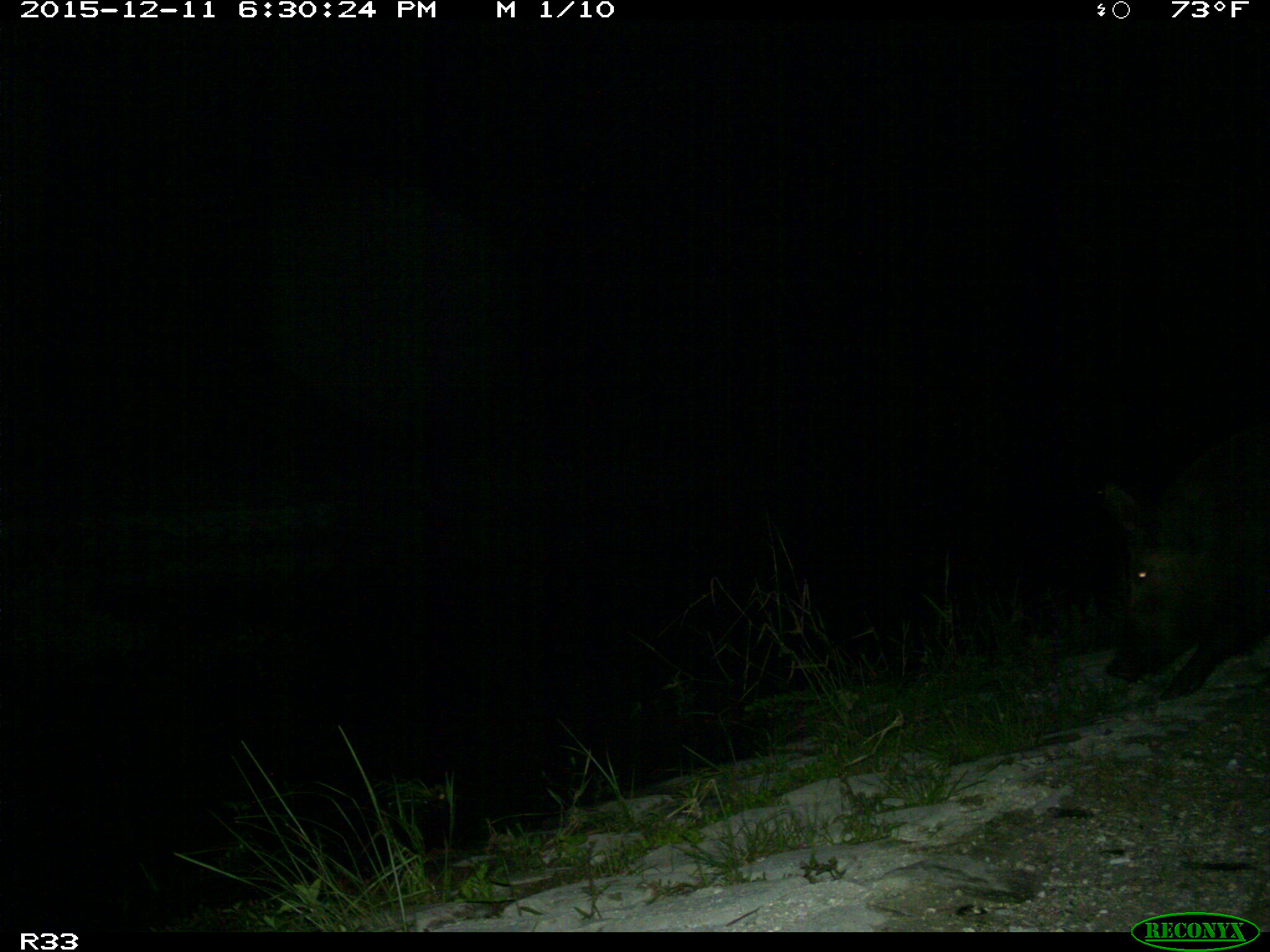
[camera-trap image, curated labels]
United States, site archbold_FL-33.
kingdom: Animalia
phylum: Chordata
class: Mammalia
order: Artiodactyla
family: Suidae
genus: Sus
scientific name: Sus scrofa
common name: wild boar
Sus scrofa (wild boar).